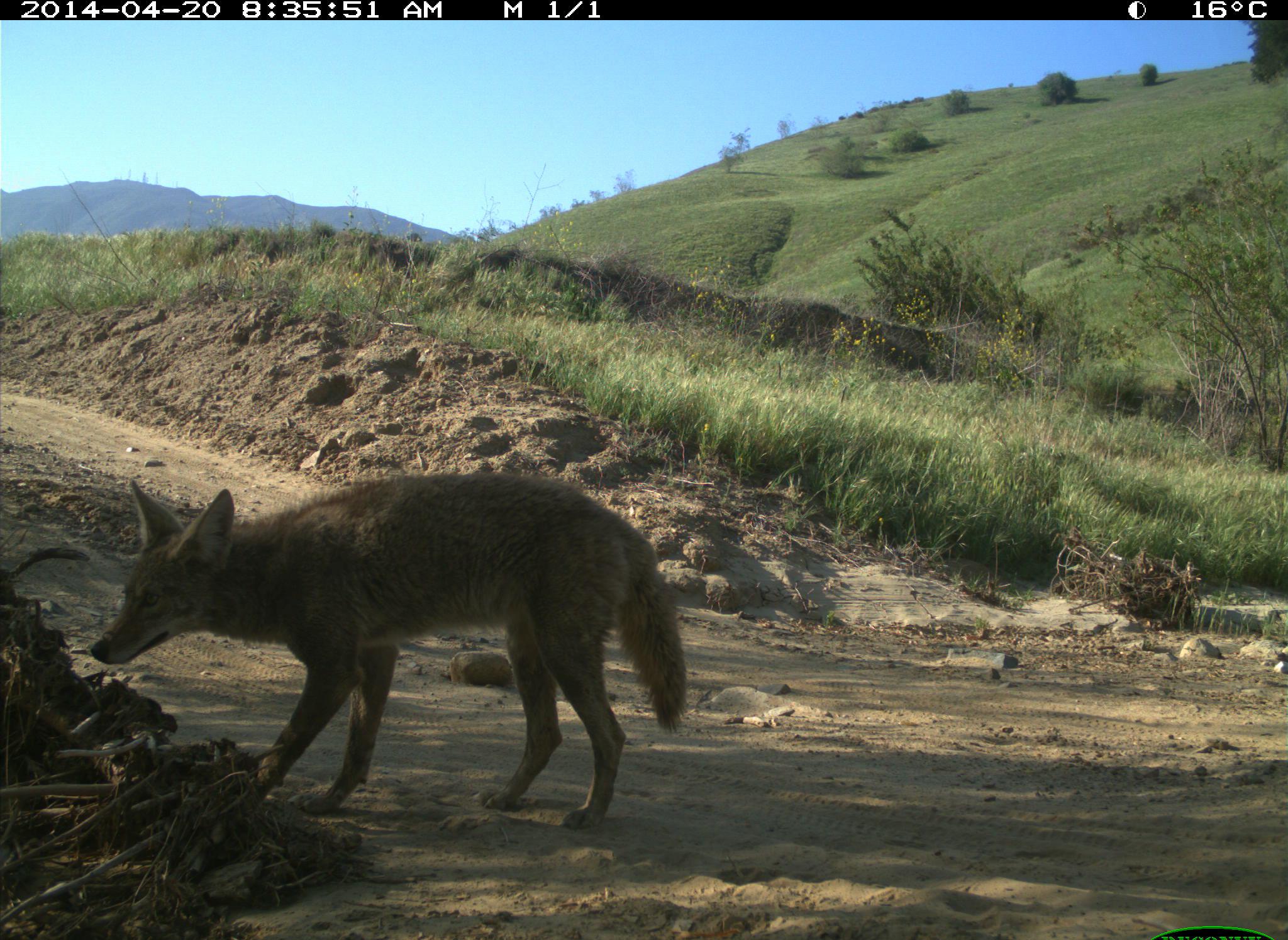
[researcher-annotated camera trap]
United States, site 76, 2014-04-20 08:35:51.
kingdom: Animalia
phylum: Chordata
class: Mammalia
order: Carnivora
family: Canidae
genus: Canis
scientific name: Canis latrans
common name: coyote